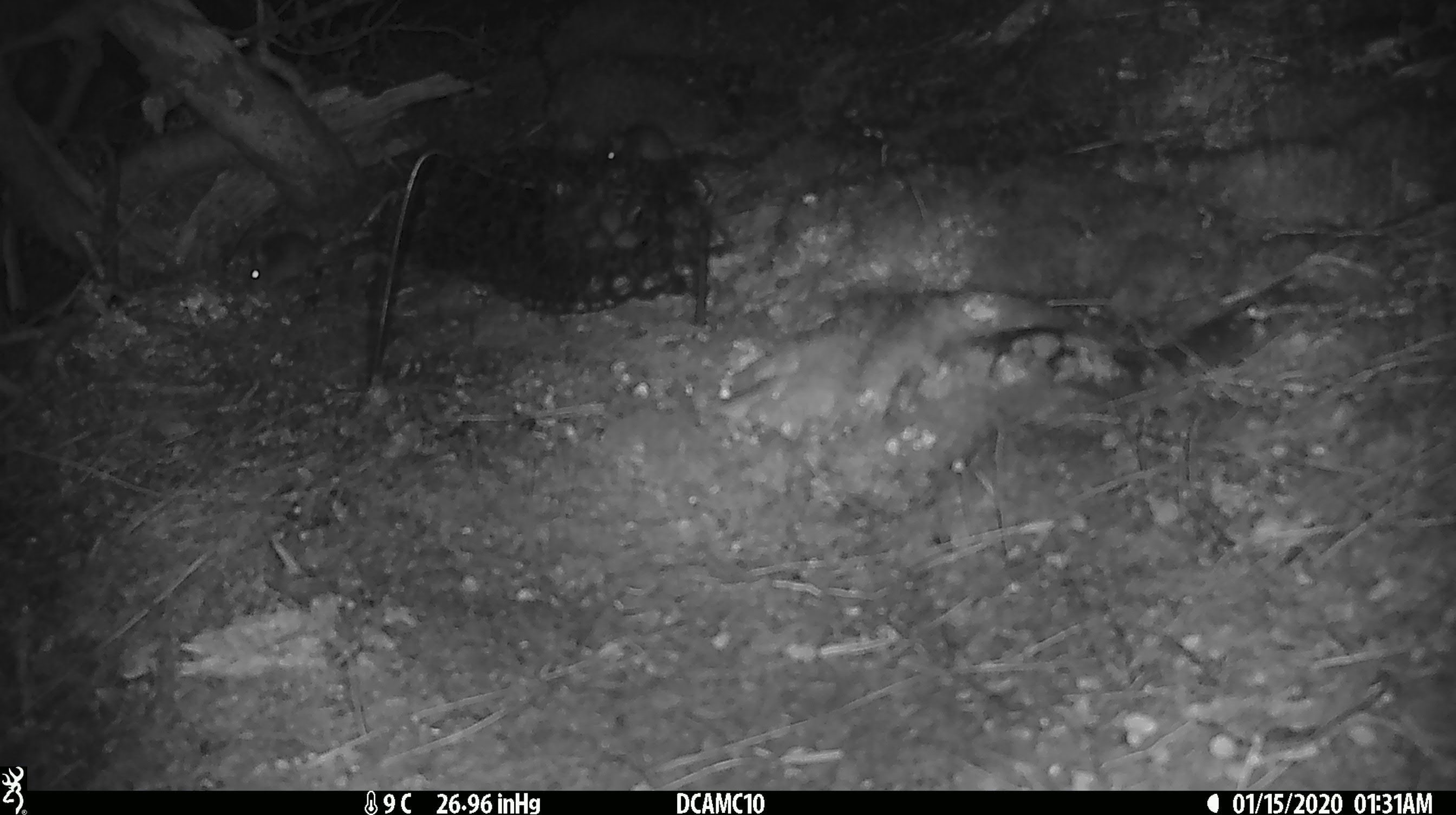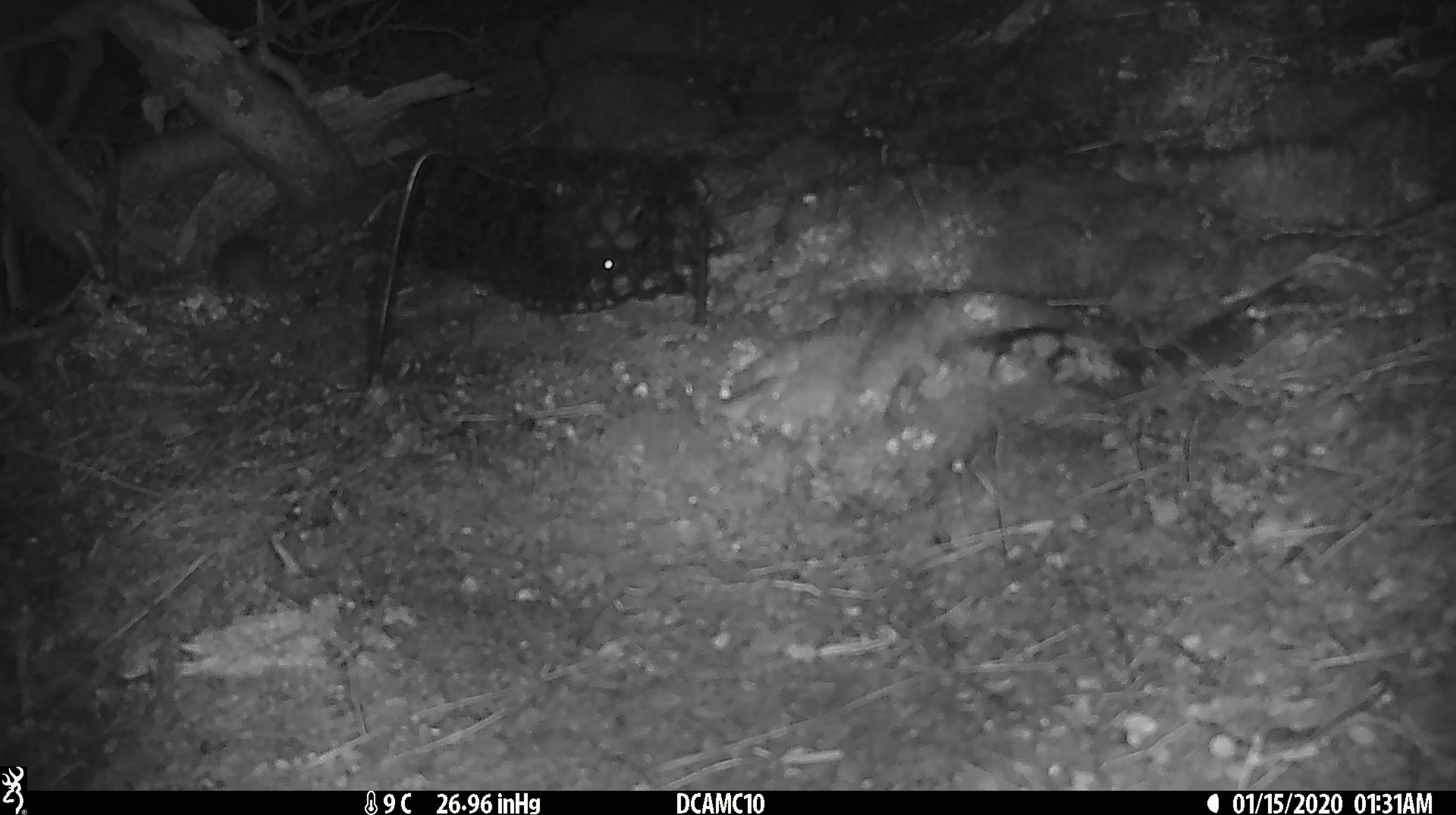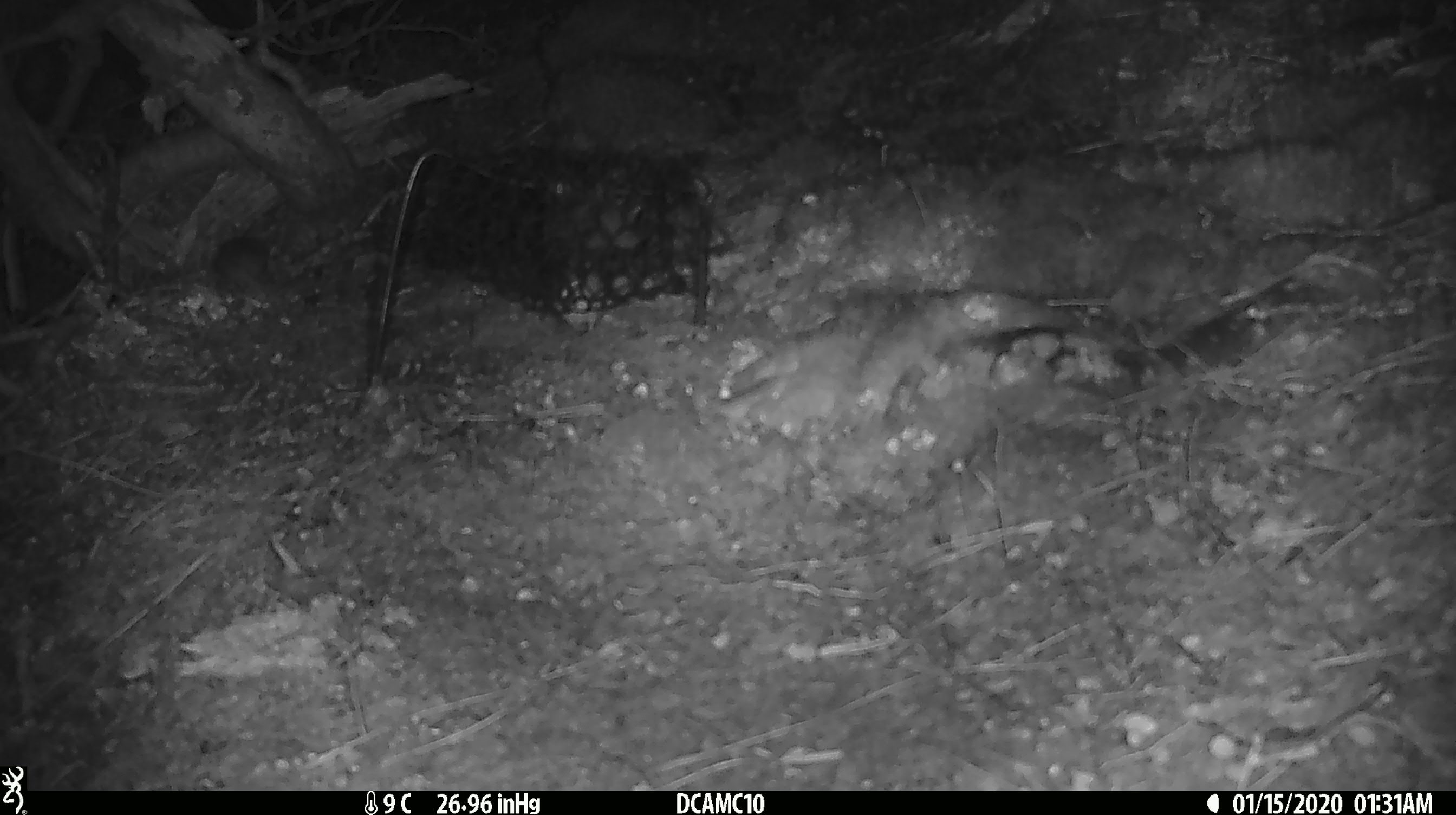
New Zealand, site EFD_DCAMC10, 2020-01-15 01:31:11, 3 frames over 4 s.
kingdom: Animalia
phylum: Chordata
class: Mammalia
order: Rodentia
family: Muridae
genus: Mus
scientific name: Mus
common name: mouse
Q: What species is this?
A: Mouse (Mus).